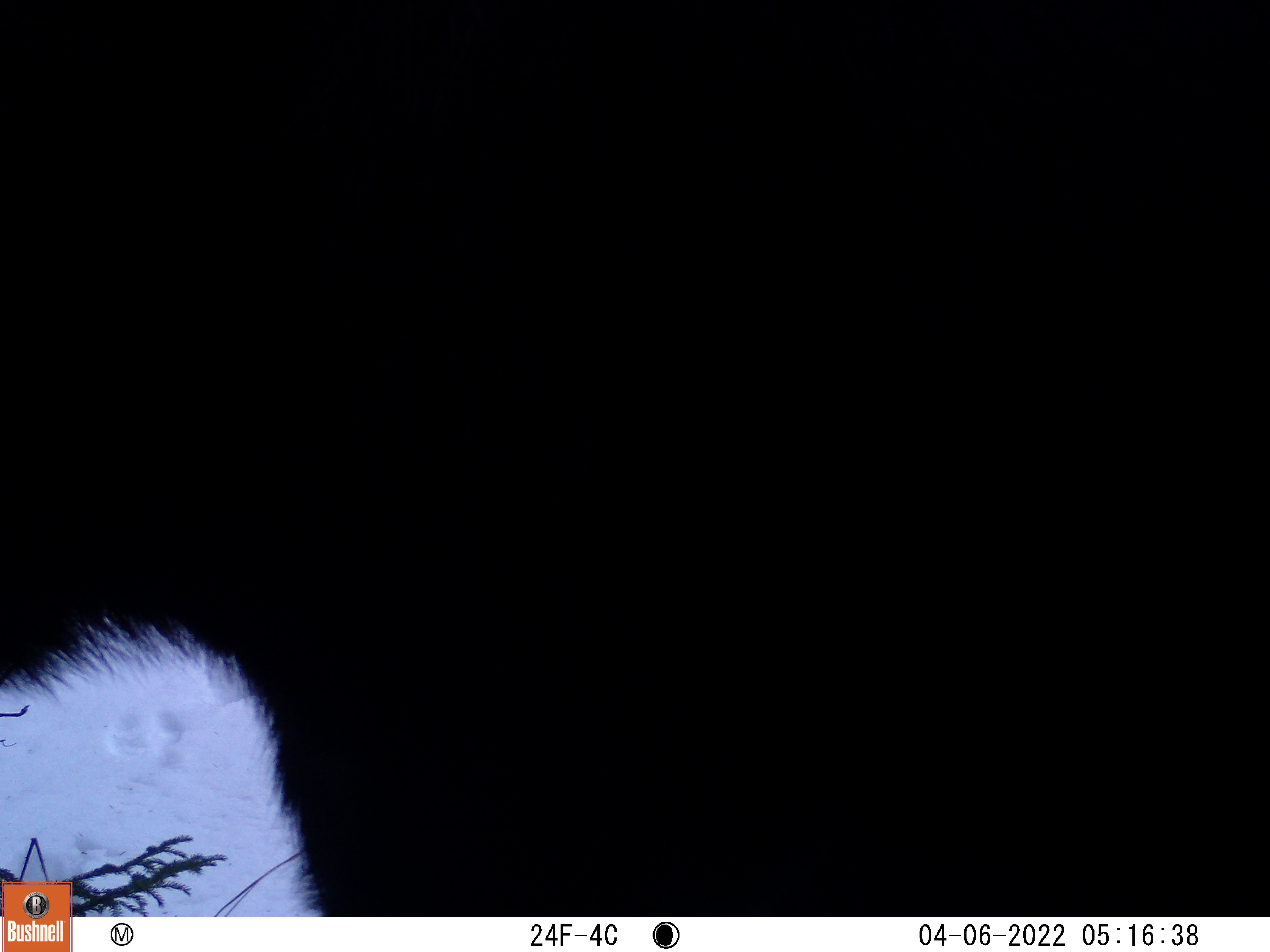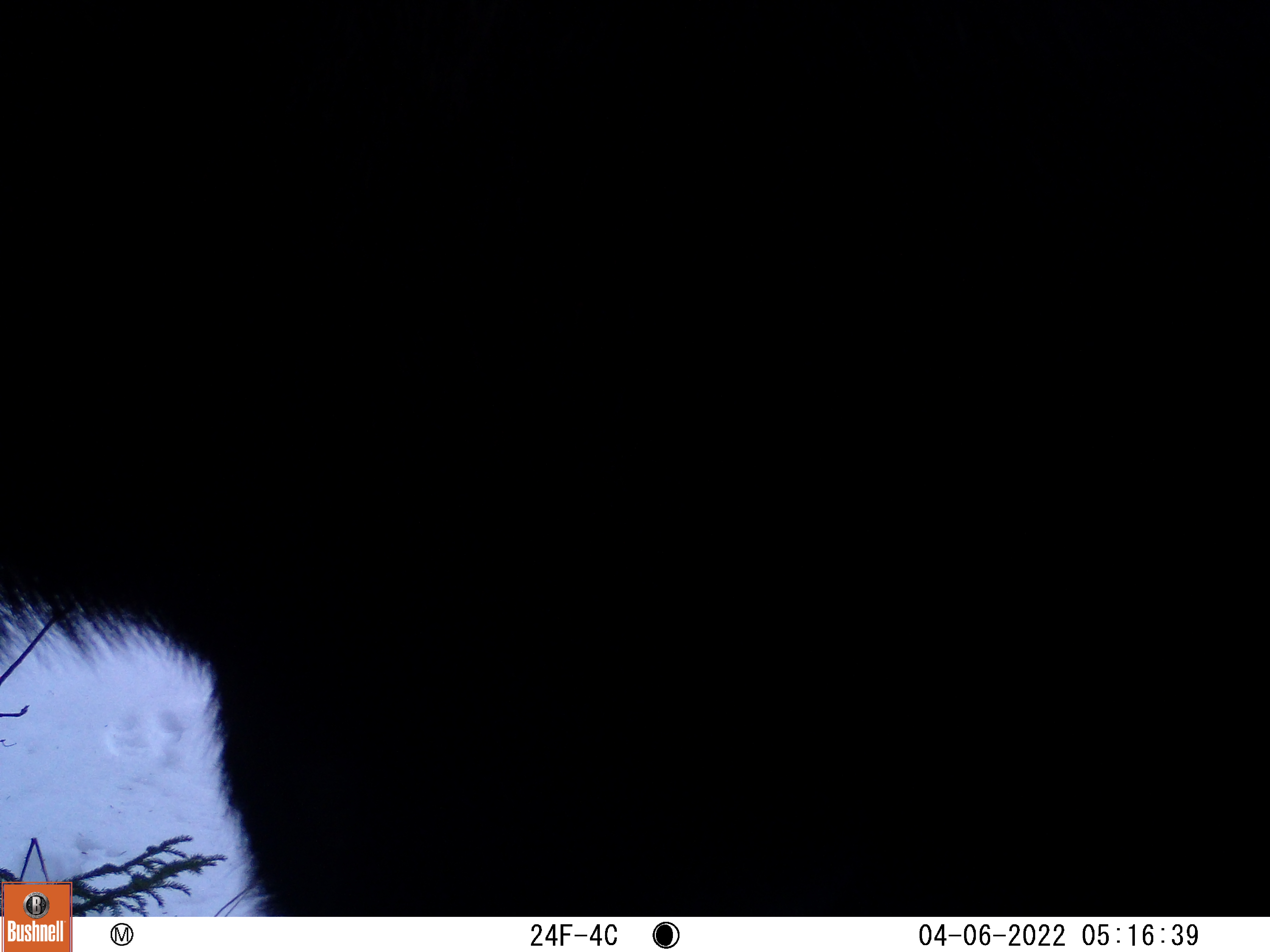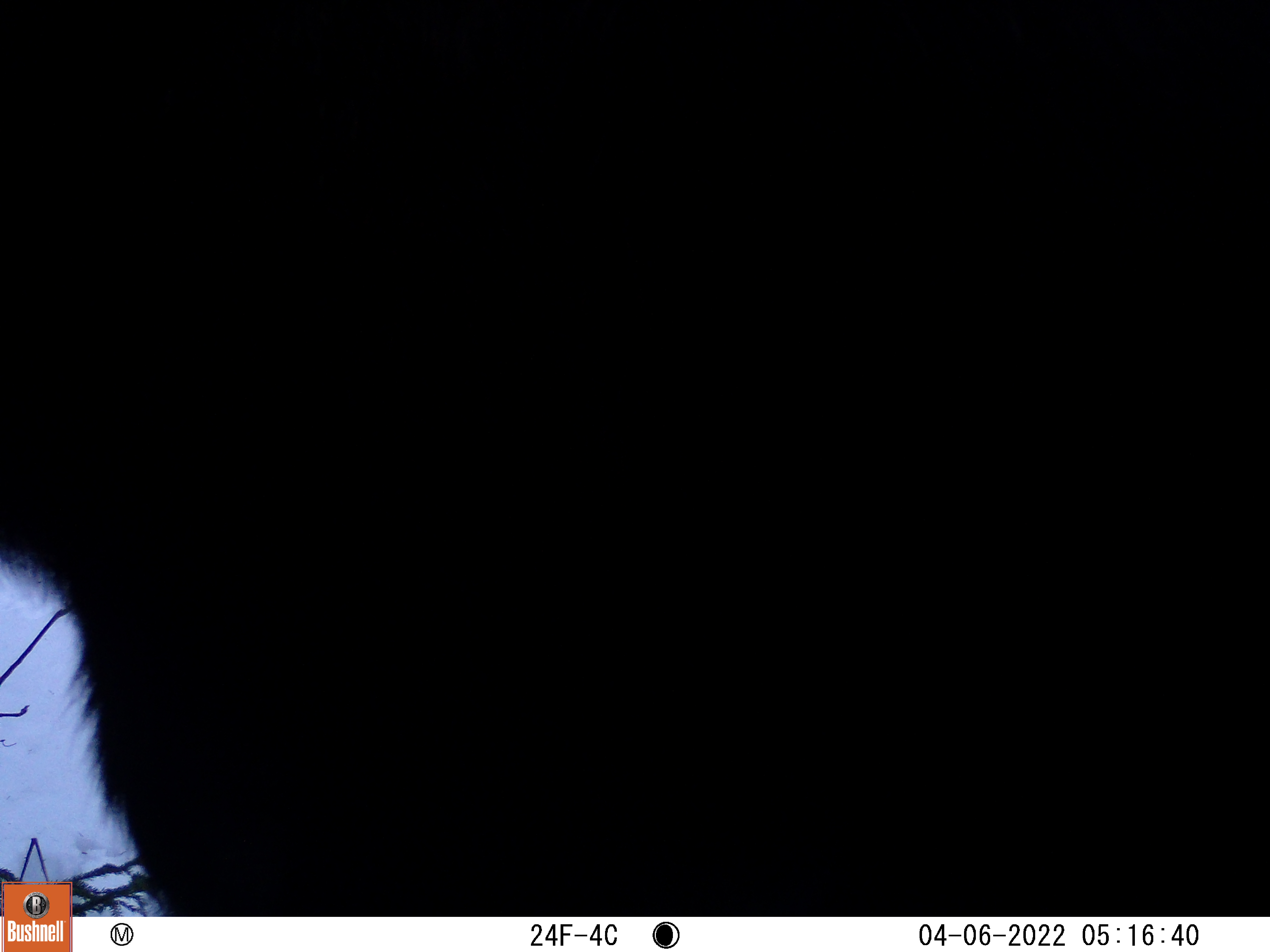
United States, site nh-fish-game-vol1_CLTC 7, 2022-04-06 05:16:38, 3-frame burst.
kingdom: Animalia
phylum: Chordata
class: Mammalia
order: Artiodactyla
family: Cervidae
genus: Alces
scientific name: Alces alces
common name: moose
Moose (Alces alces).